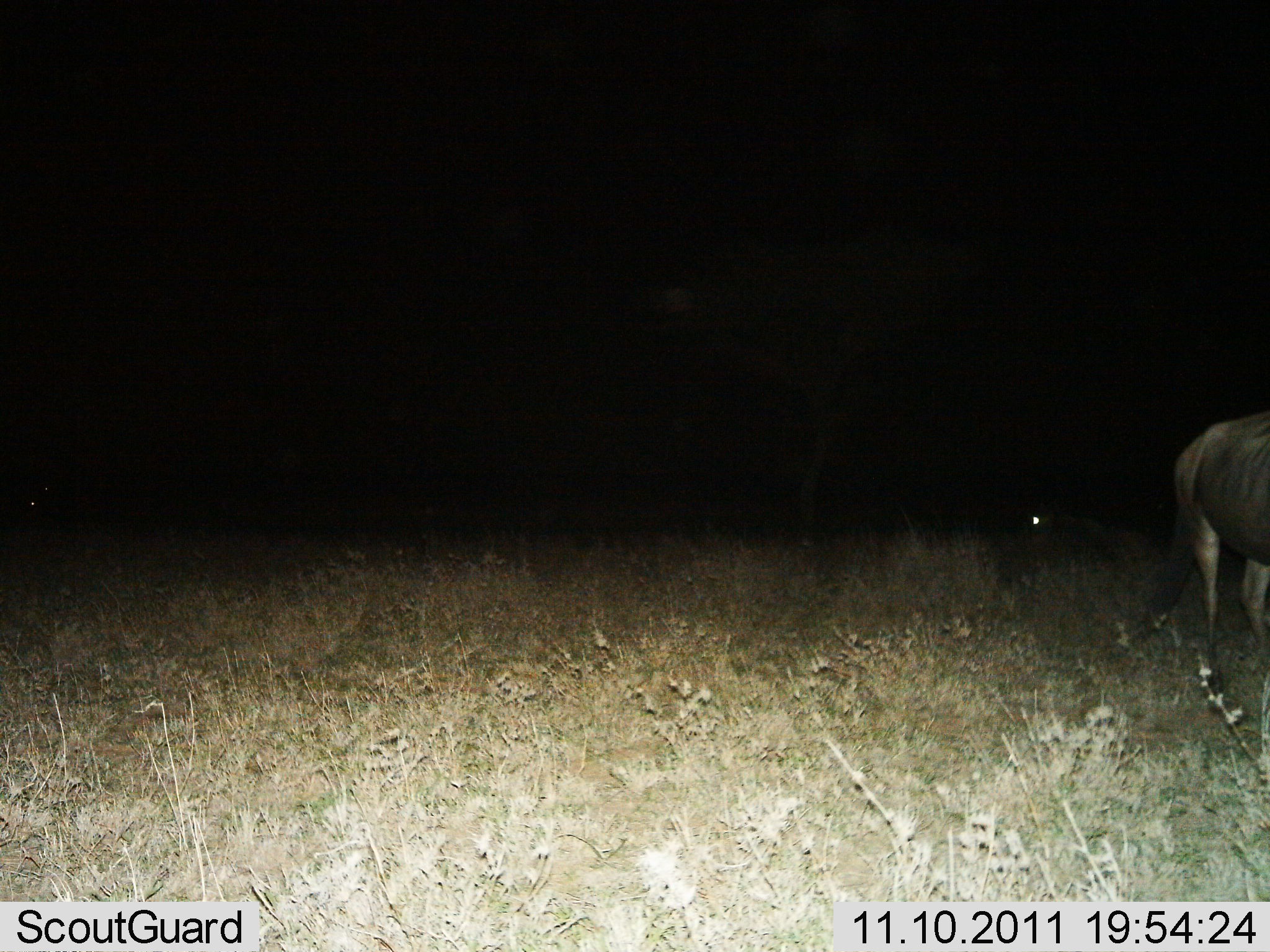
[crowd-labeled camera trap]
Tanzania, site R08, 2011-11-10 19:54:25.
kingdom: Animalia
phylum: Chordata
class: Mammalia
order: Artiodactyla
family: Bovidae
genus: Connochaetes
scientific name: Connochaetes taurinus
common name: blue wildebeest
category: wildebeest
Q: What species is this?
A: Wildebeest (blue wildebeest) (Connochaetes taurinus).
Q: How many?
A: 1.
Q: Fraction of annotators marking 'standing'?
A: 75%.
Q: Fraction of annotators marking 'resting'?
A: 8%.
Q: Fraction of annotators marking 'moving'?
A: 17%.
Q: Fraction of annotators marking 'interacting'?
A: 0%.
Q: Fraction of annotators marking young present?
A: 0%.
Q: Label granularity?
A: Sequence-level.